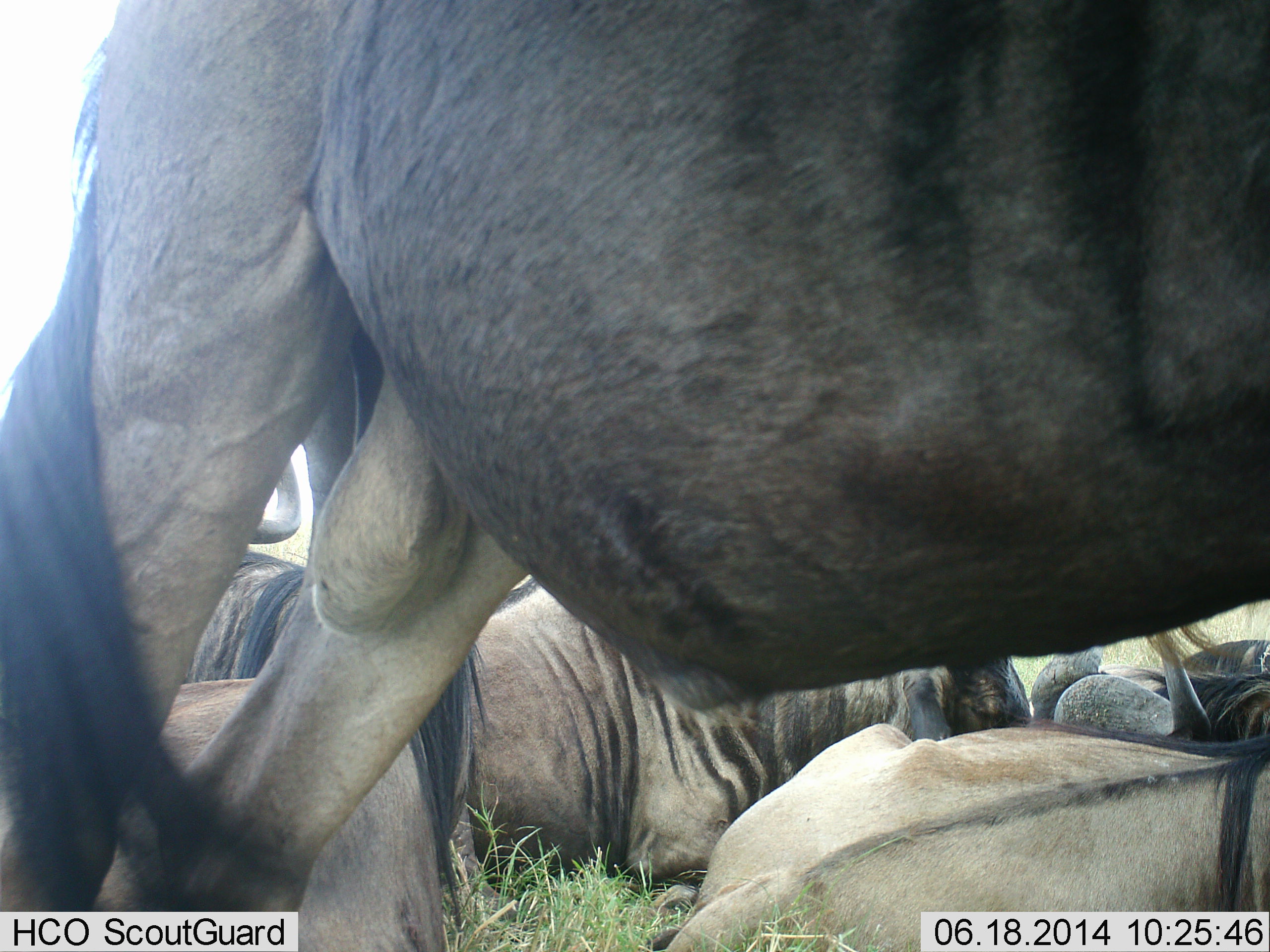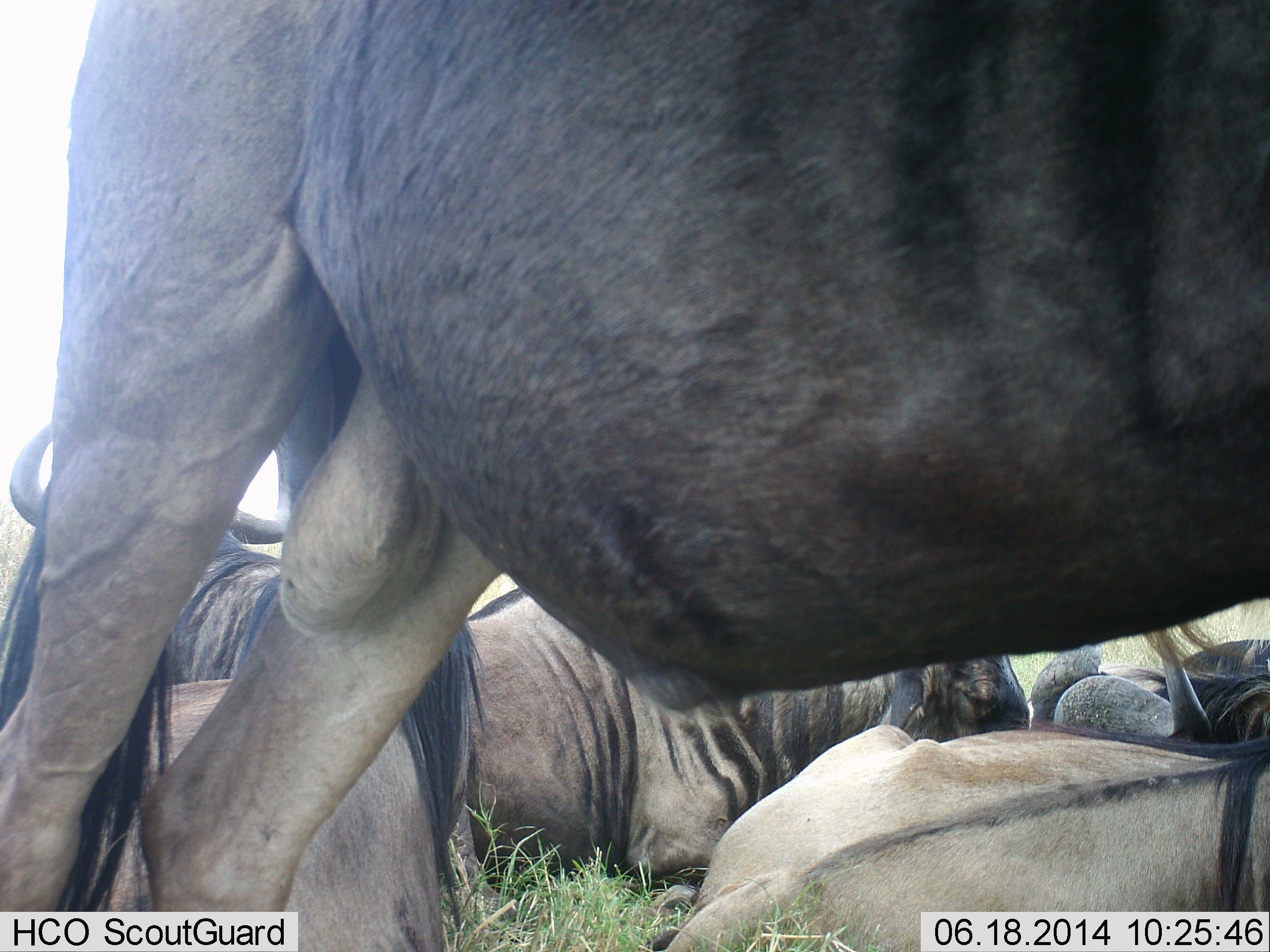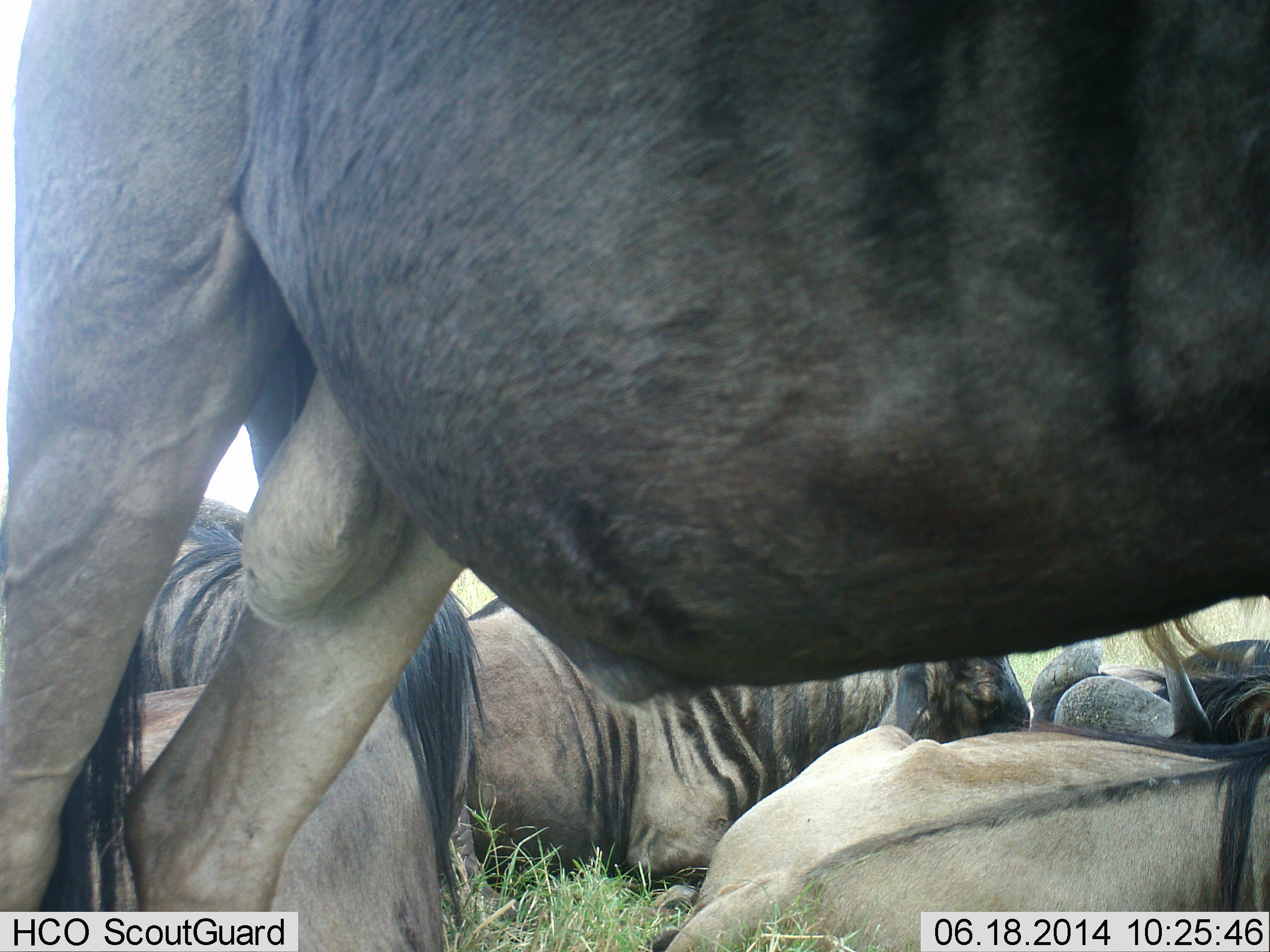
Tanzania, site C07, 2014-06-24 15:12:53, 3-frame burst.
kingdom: Animalia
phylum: Chordata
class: Mammalia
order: Artiodactyla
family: Bovidae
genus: Connochaetes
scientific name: Connochaetes taurinus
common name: blue wildebeest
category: wildebeest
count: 5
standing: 82%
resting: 100%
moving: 0%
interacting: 0%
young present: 0%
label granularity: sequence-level